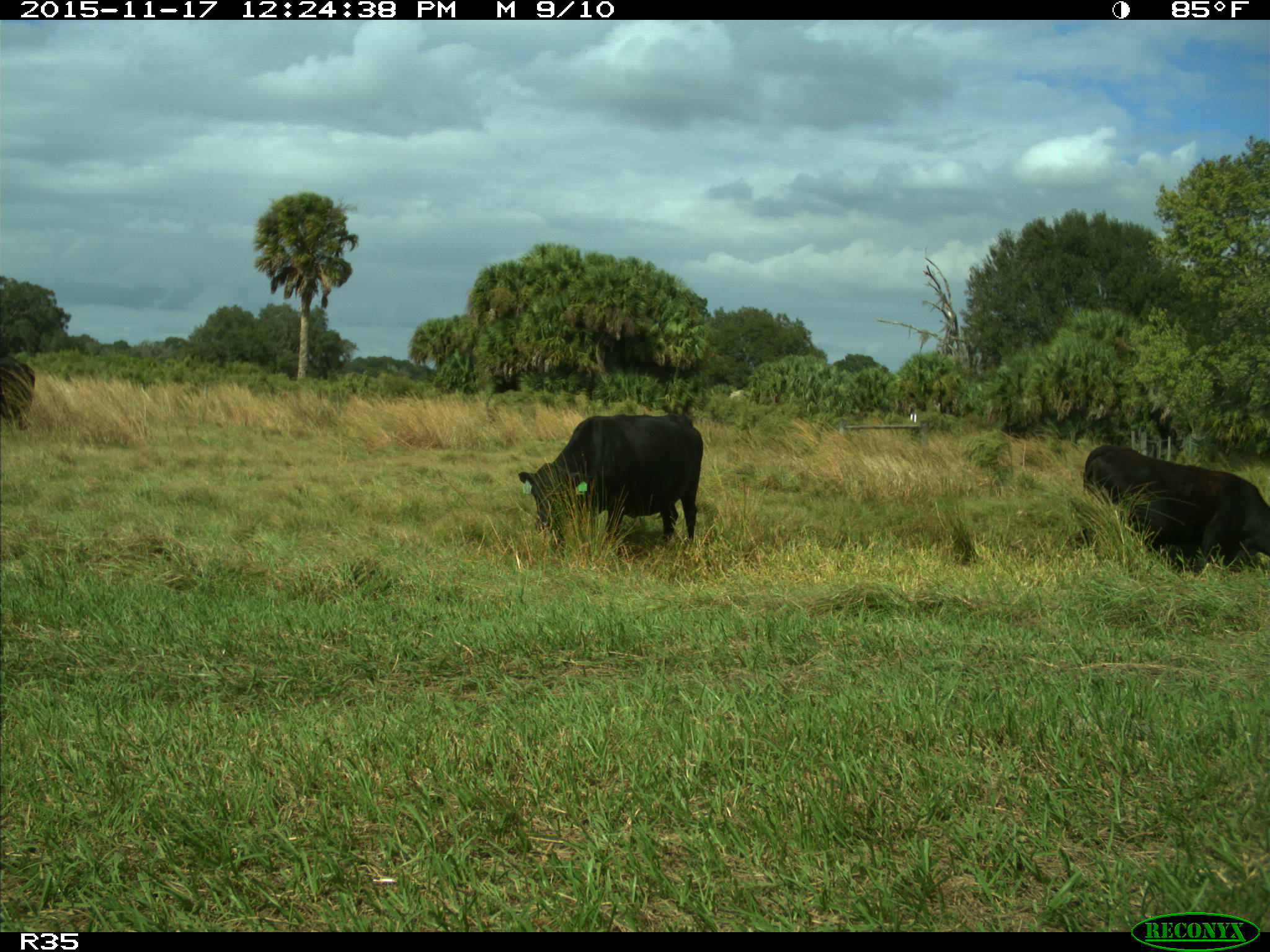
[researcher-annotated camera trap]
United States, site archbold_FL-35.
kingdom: Animalia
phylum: Chordata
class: Mammalia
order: Artiodactyla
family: Bovidae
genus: Bos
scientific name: Bos taurus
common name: domestic cow